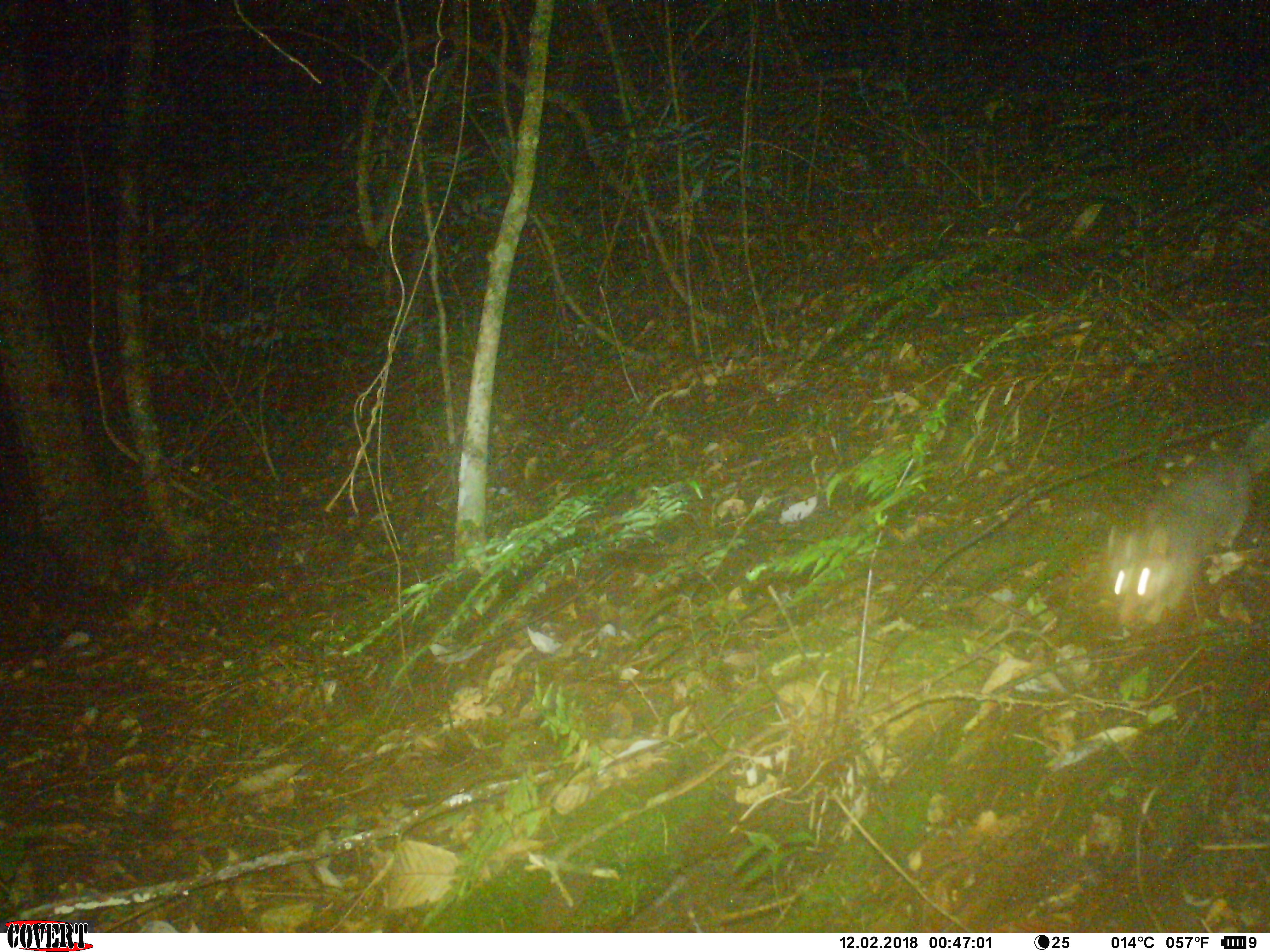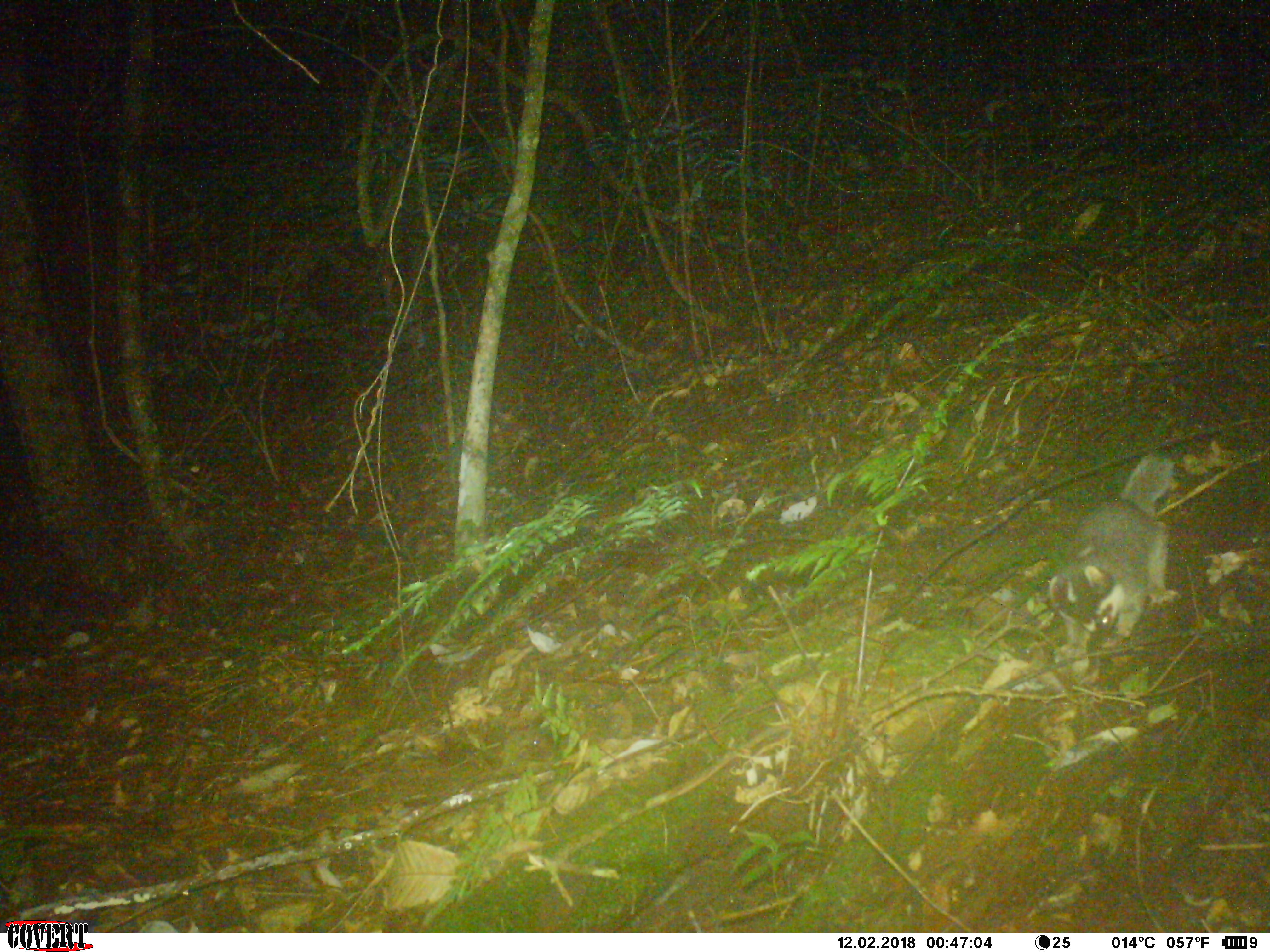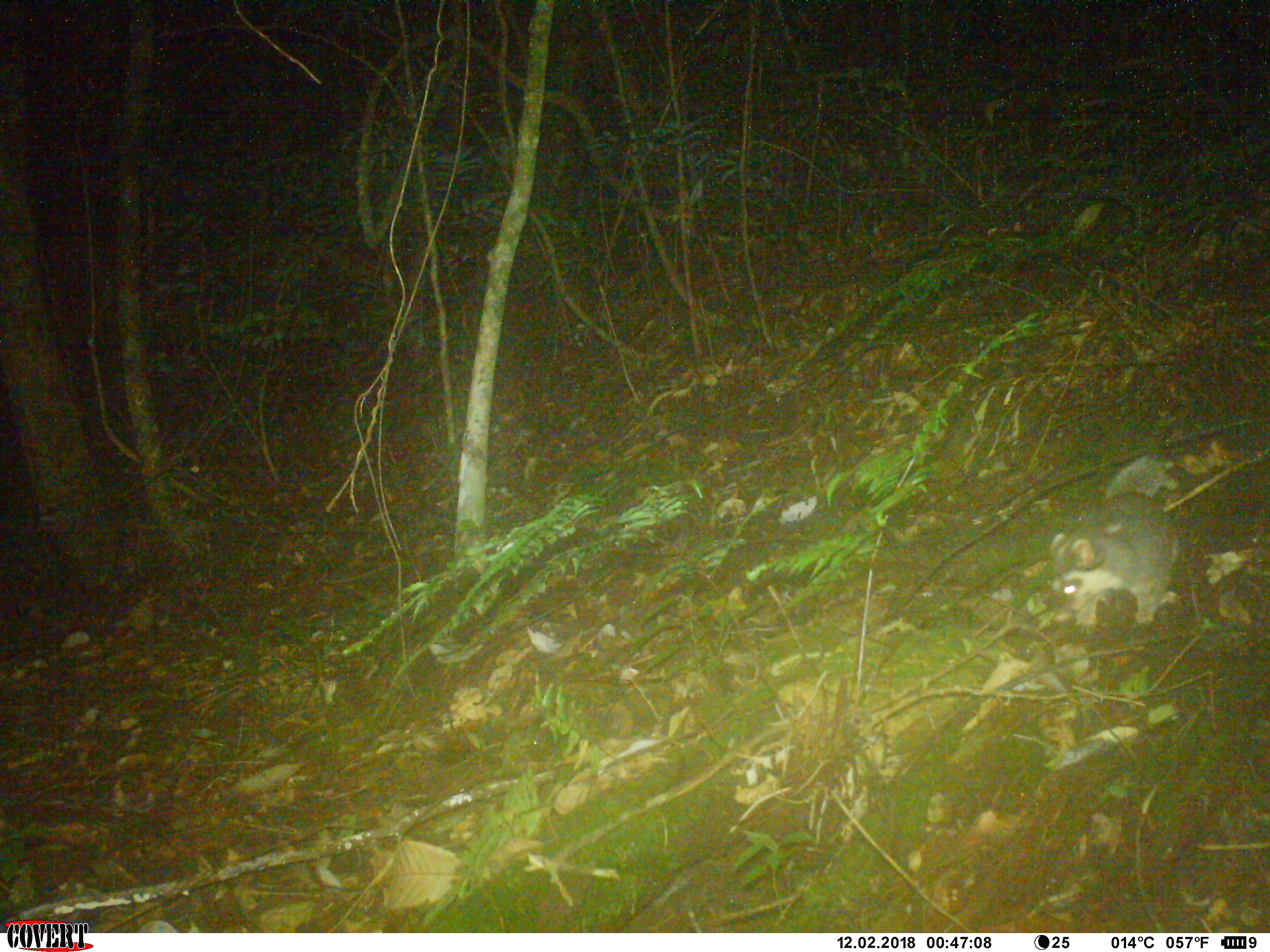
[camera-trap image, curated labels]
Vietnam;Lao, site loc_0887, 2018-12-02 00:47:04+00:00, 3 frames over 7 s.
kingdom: Animalia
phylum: Chordata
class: Mammalia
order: Carnivora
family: Mustelidae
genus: Melogale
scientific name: Melogale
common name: ferret badger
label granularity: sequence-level